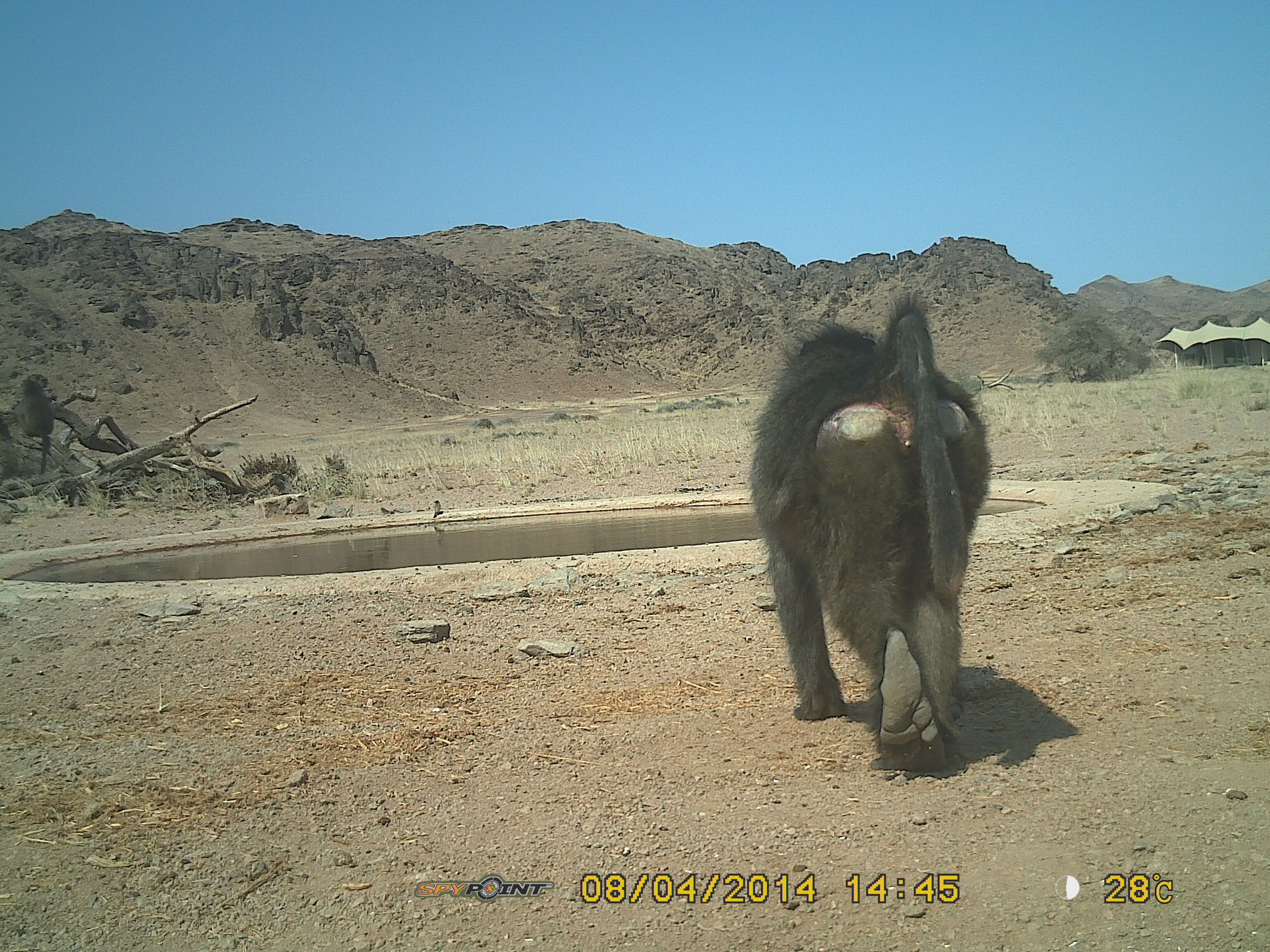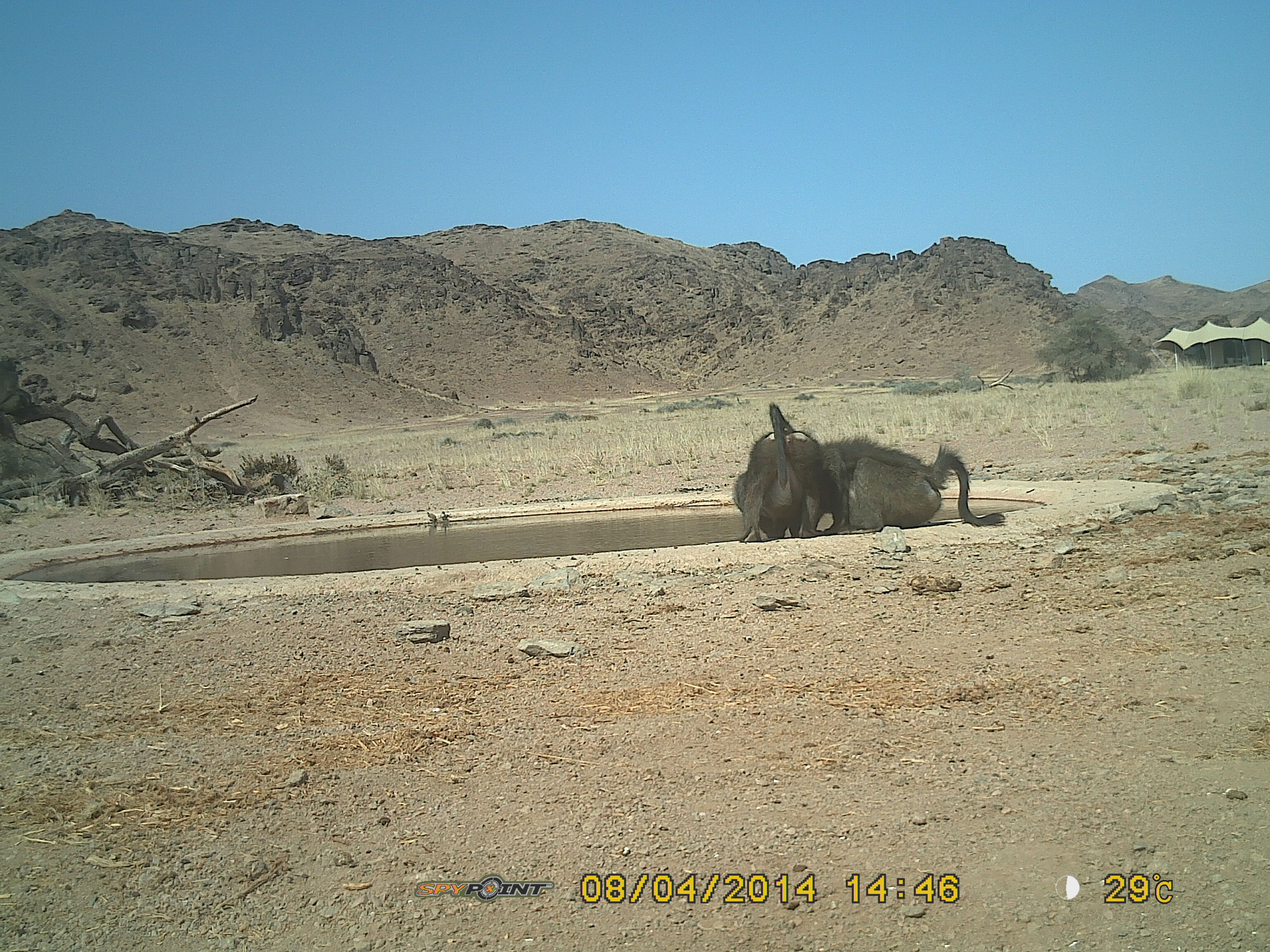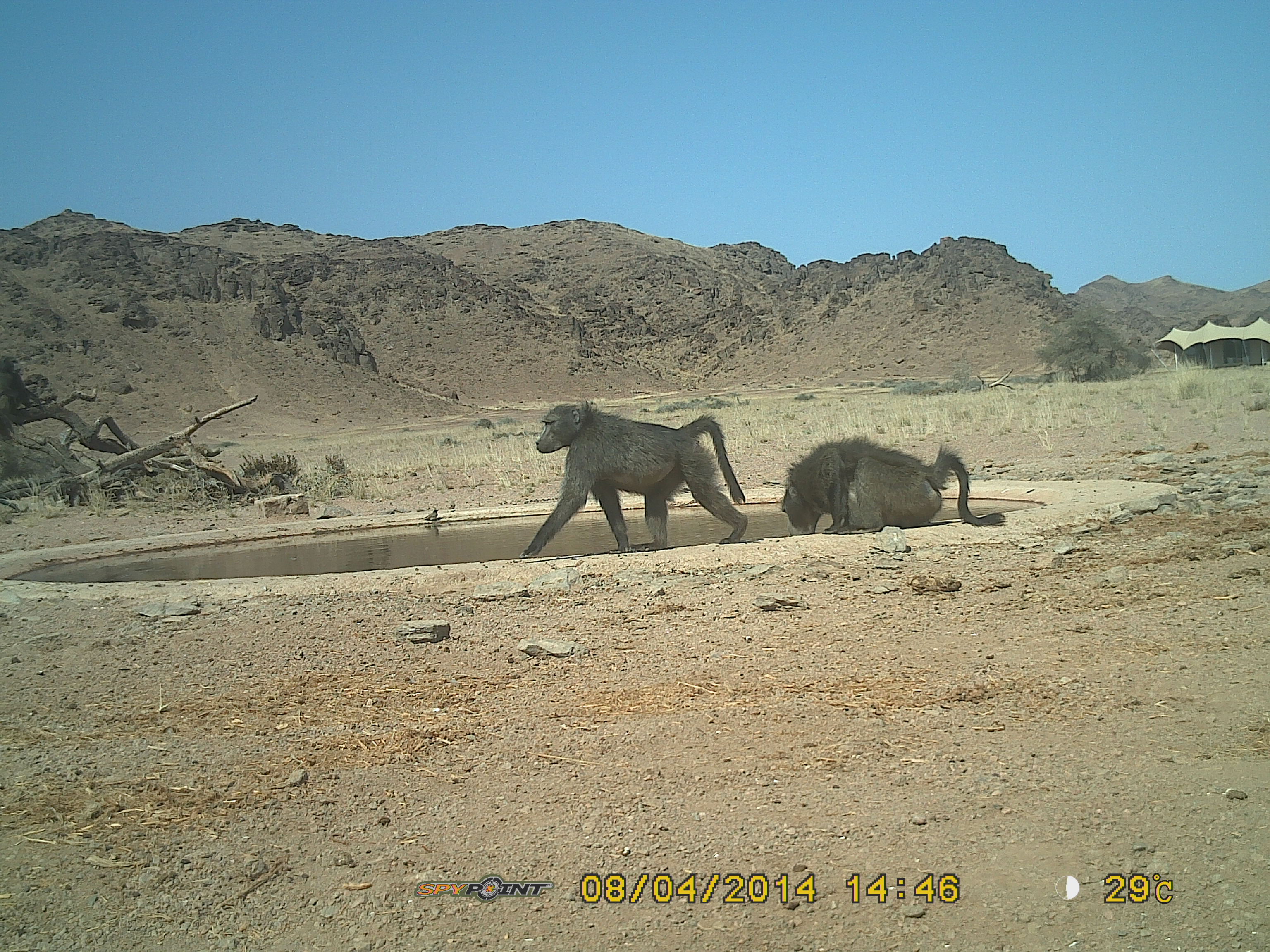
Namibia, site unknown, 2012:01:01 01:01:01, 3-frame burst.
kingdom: Animalia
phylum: Chordata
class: Mammalia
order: Primates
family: Cercopithecidae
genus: Papio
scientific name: Papio anubis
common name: olive baboon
Papio anubis (olive baboon).